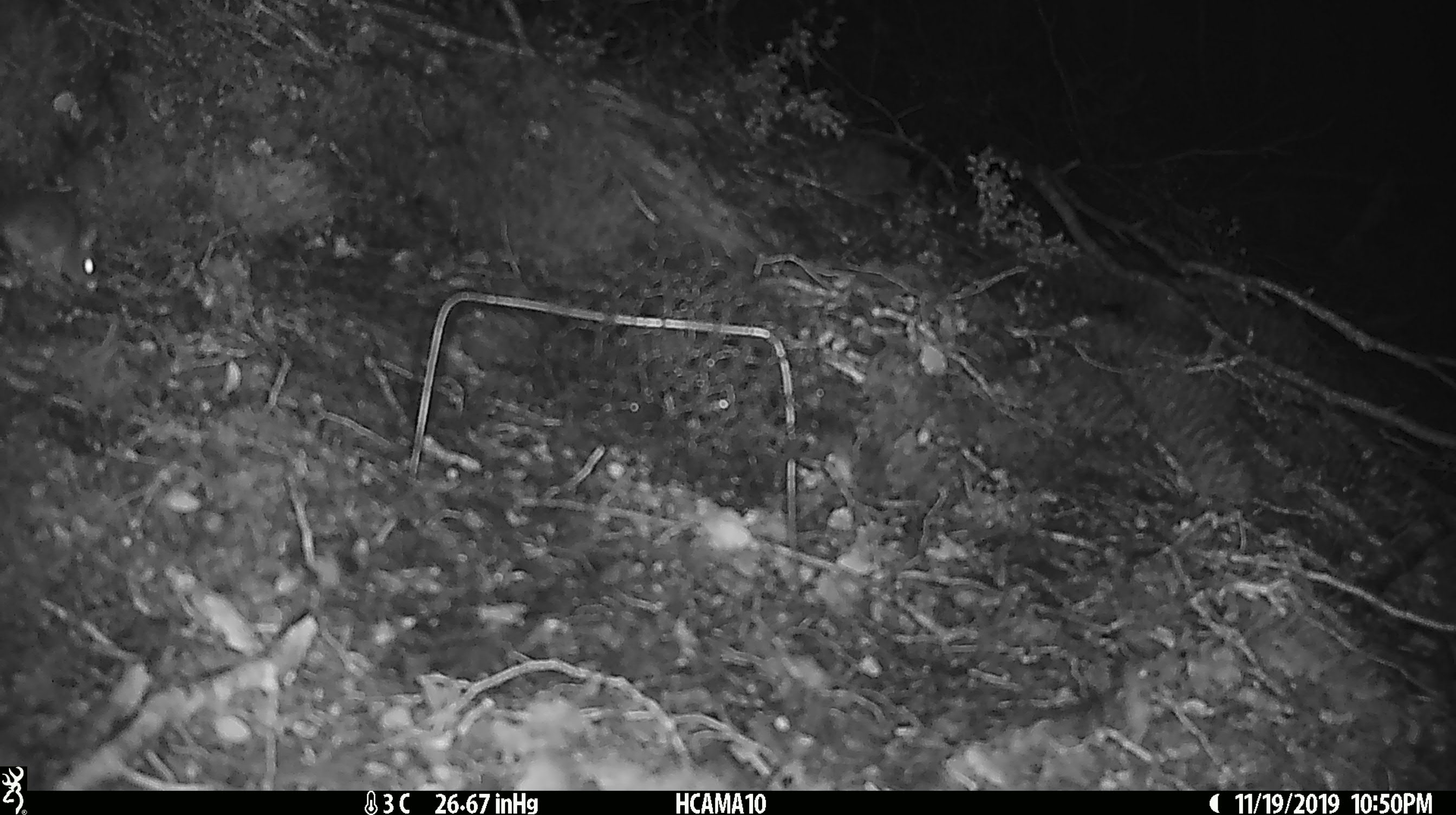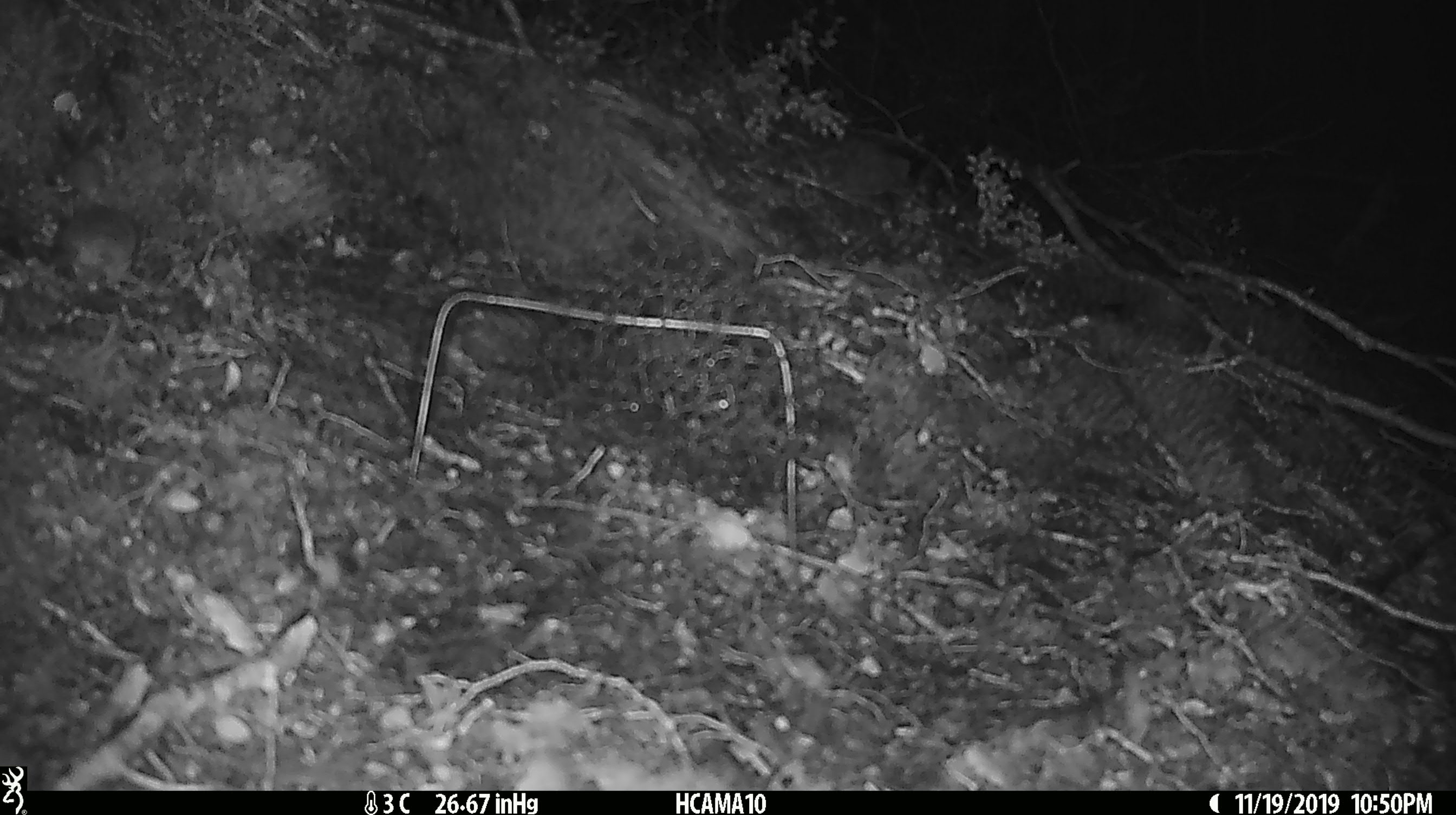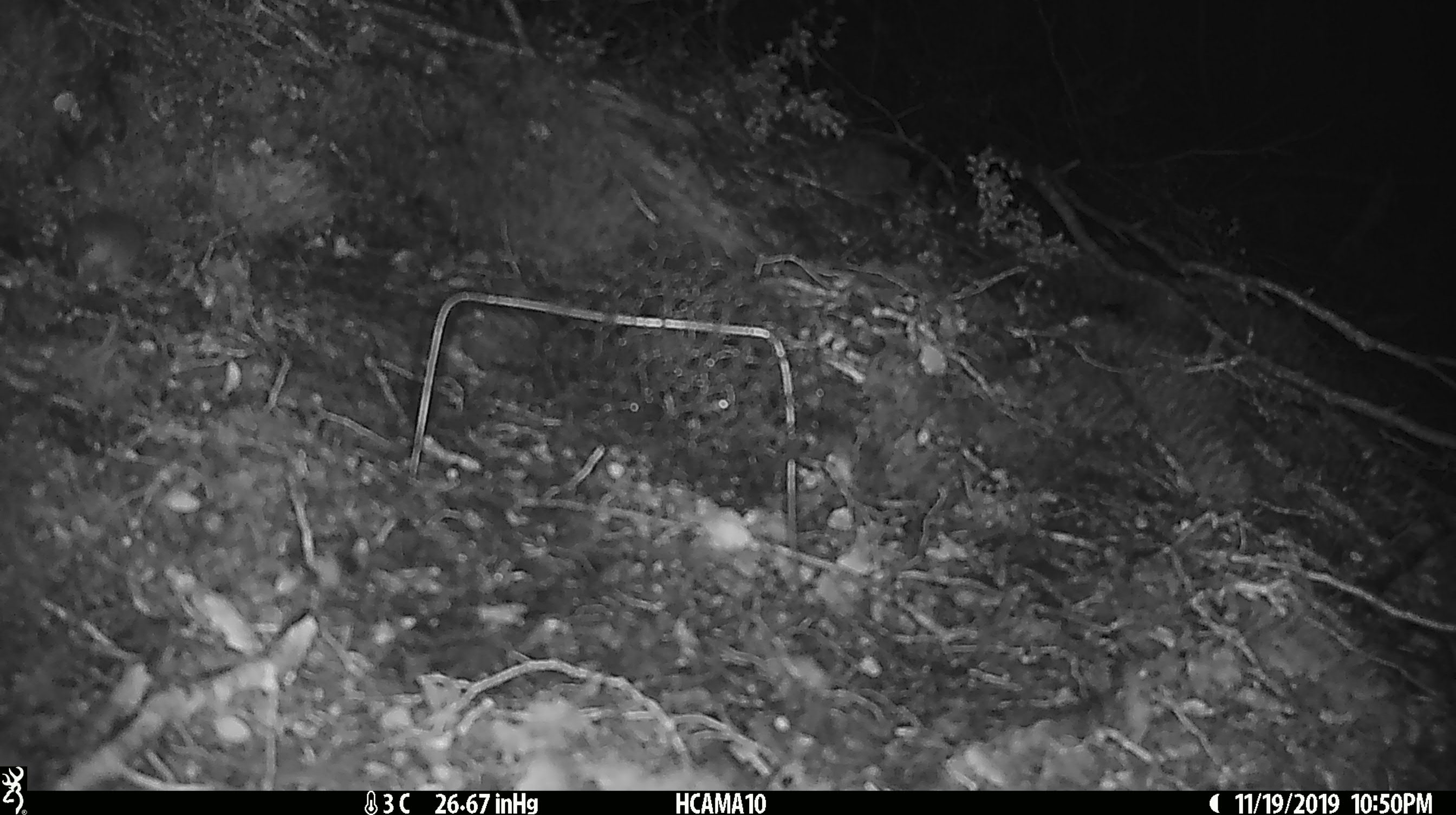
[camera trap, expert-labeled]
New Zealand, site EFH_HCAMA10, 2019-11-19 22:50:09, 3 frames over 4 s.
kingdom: Animalia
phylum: Chordata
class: Mammalia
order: Rodentia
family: Muridae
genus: Mus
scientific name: Mus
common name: mouse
Mouse (Mus).